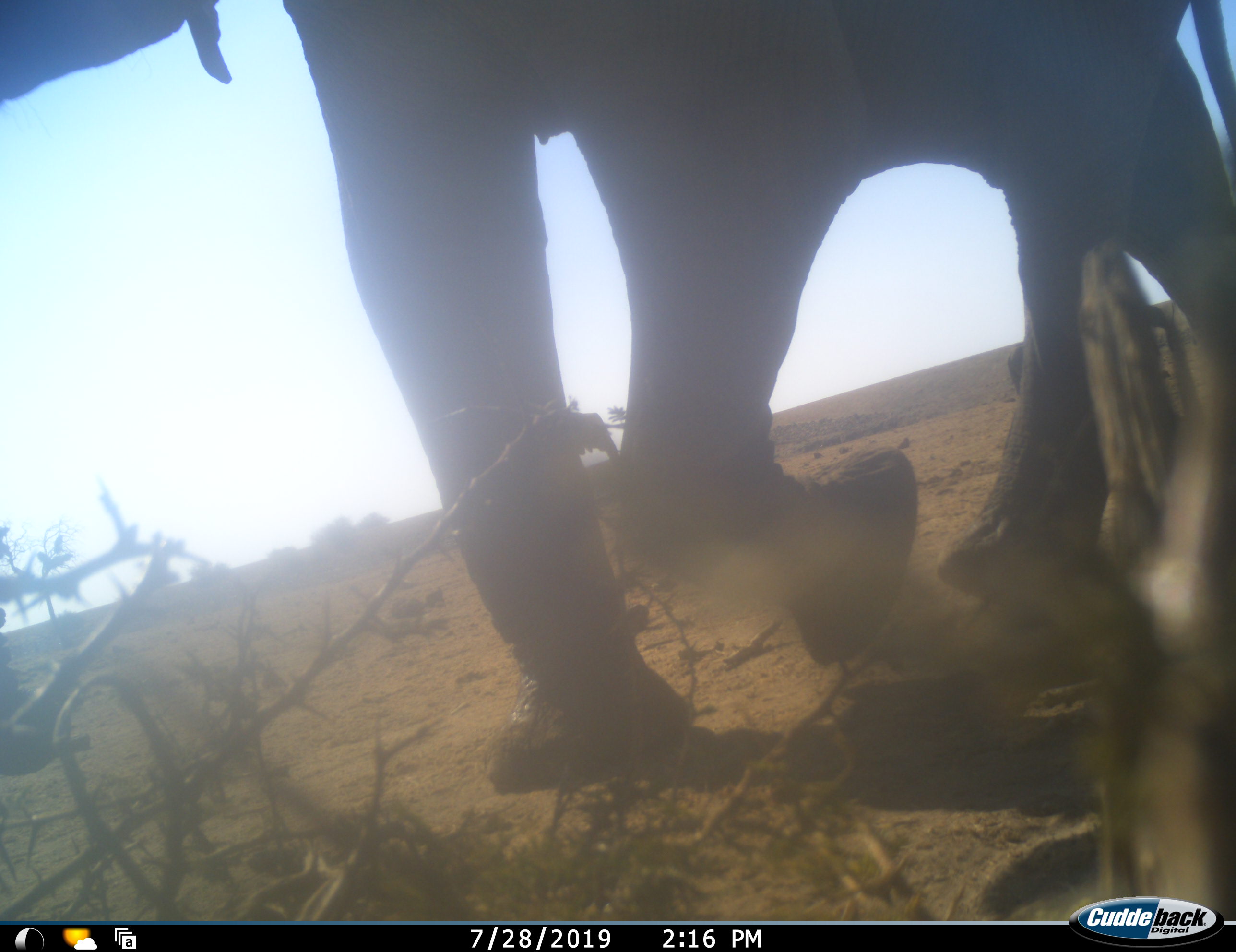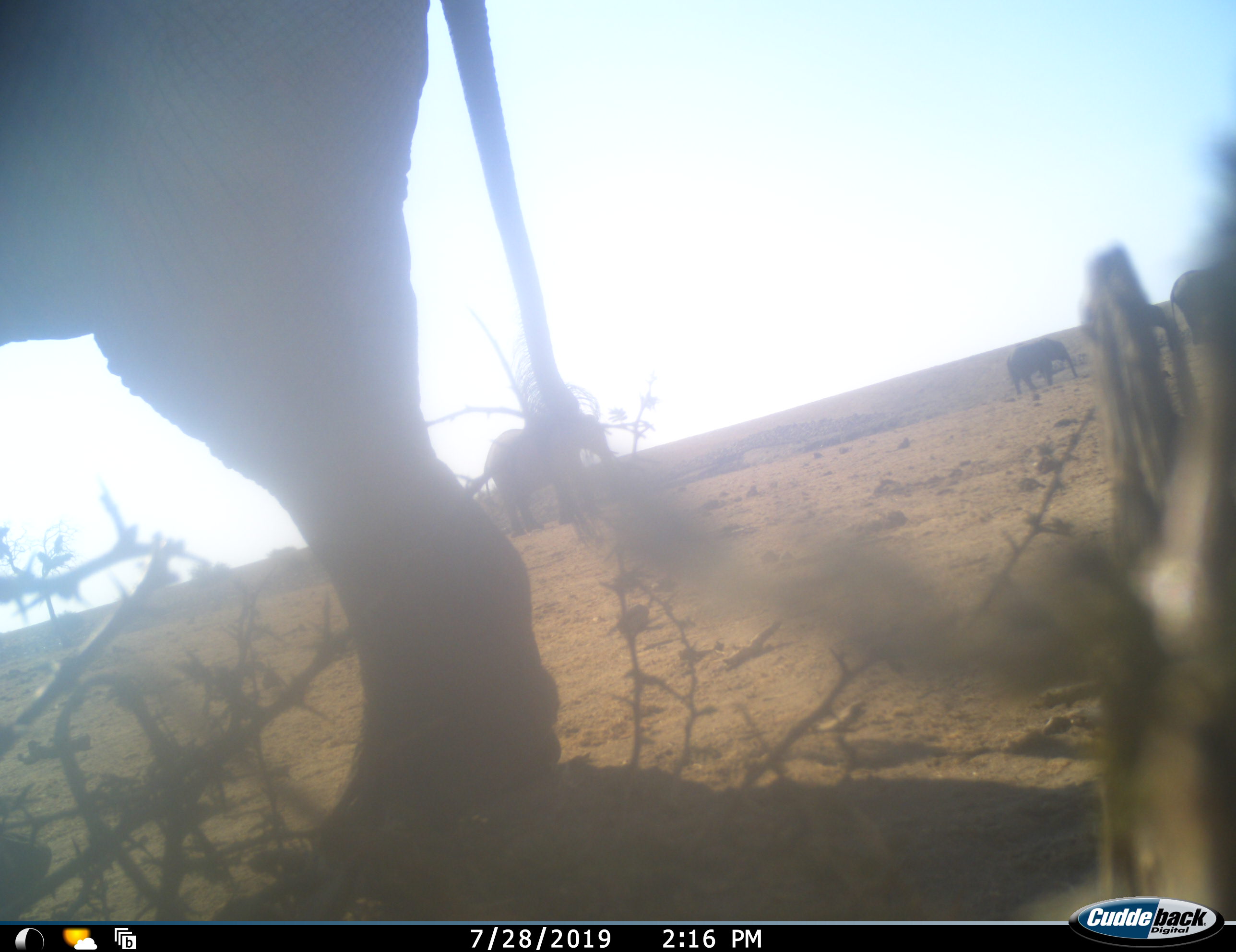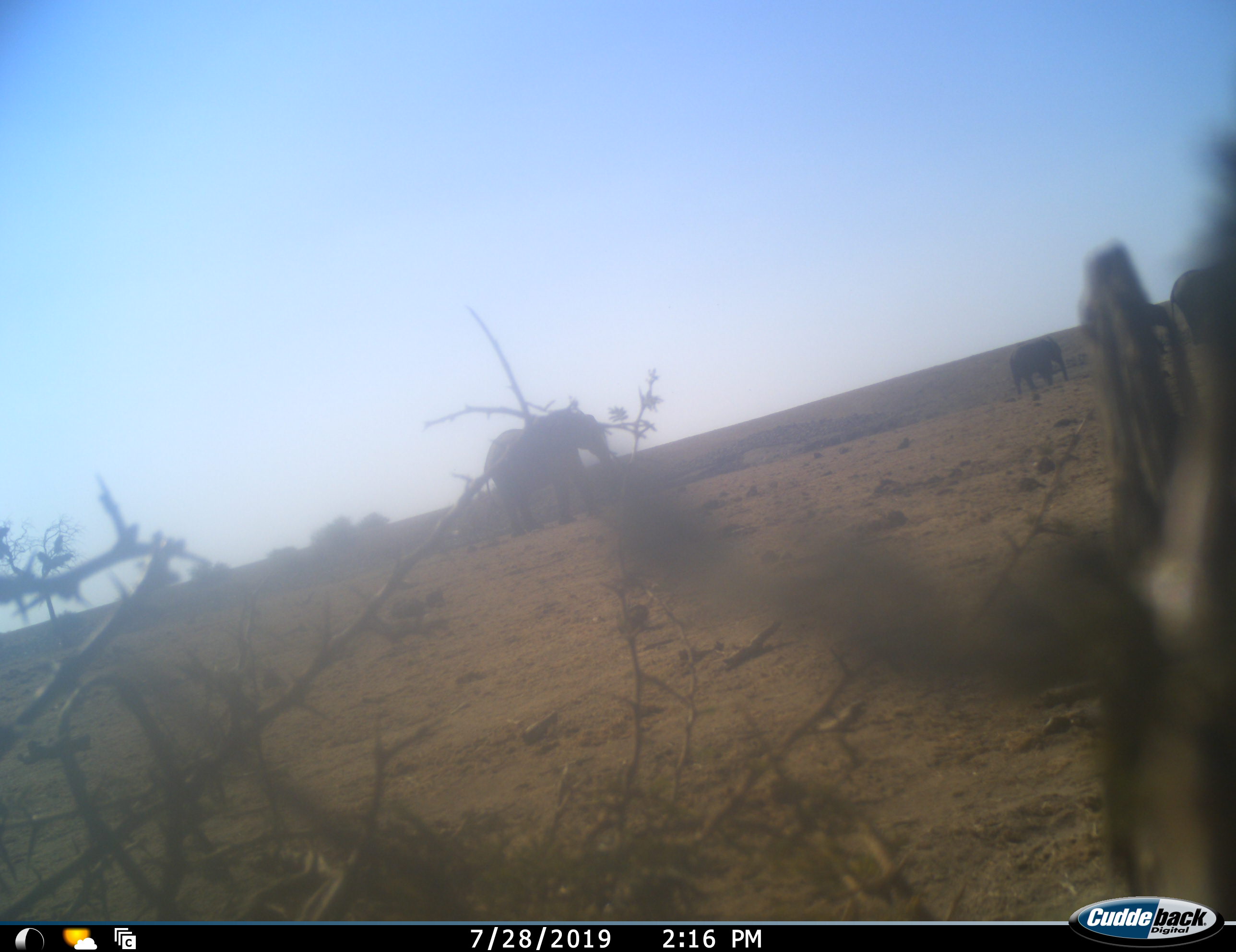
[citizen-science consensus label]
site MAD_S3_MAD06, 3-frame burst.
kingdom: Animalia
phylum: Chordata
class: Mammalia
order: Proboscidea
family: Elephantidae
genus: Loxodonta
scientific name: Loxodonta africana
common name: african bush elephant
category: elephant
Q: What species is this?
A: Elephant (african bush elephant) (Loxodonta africana).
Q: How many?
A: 4.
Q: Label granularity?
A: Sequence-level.